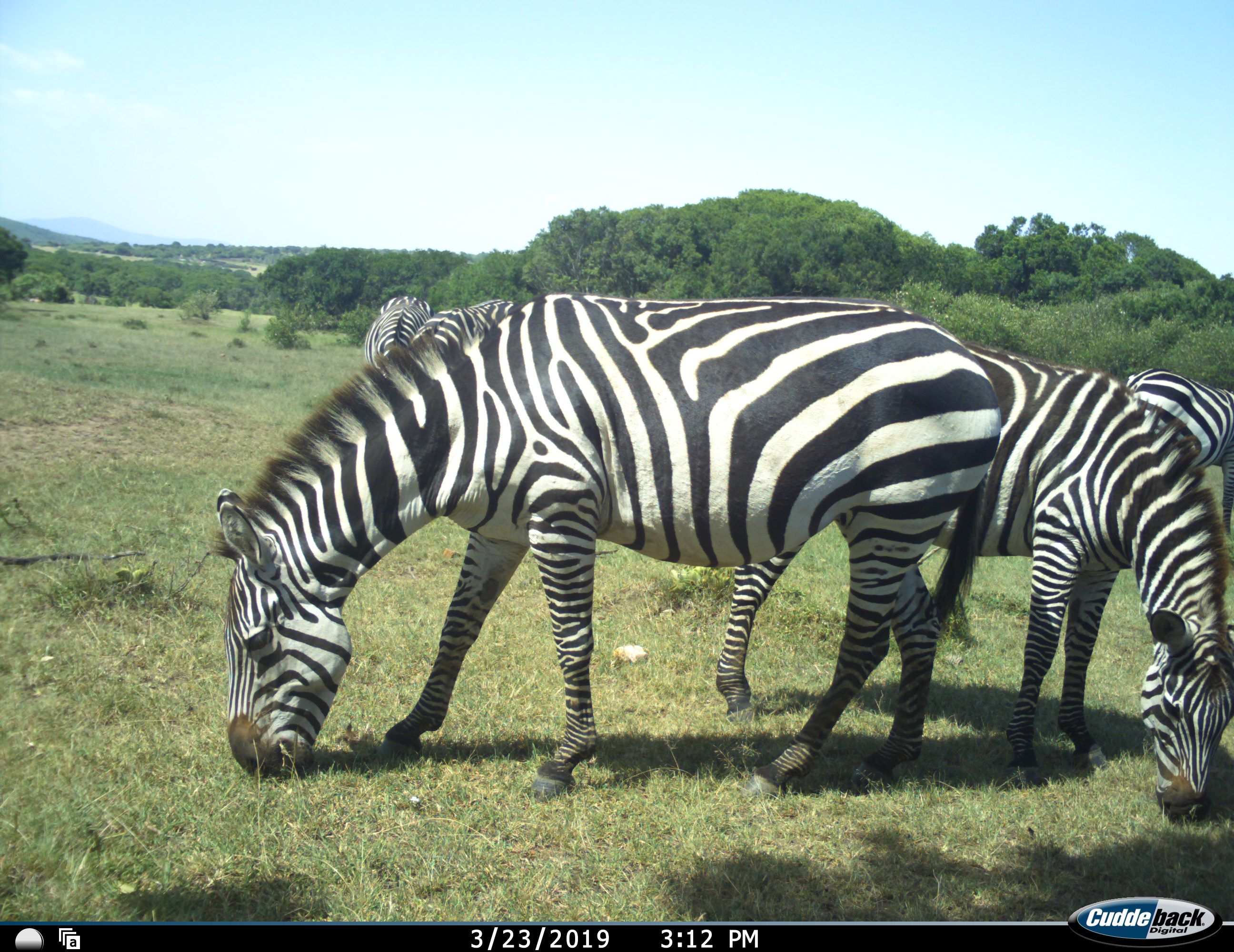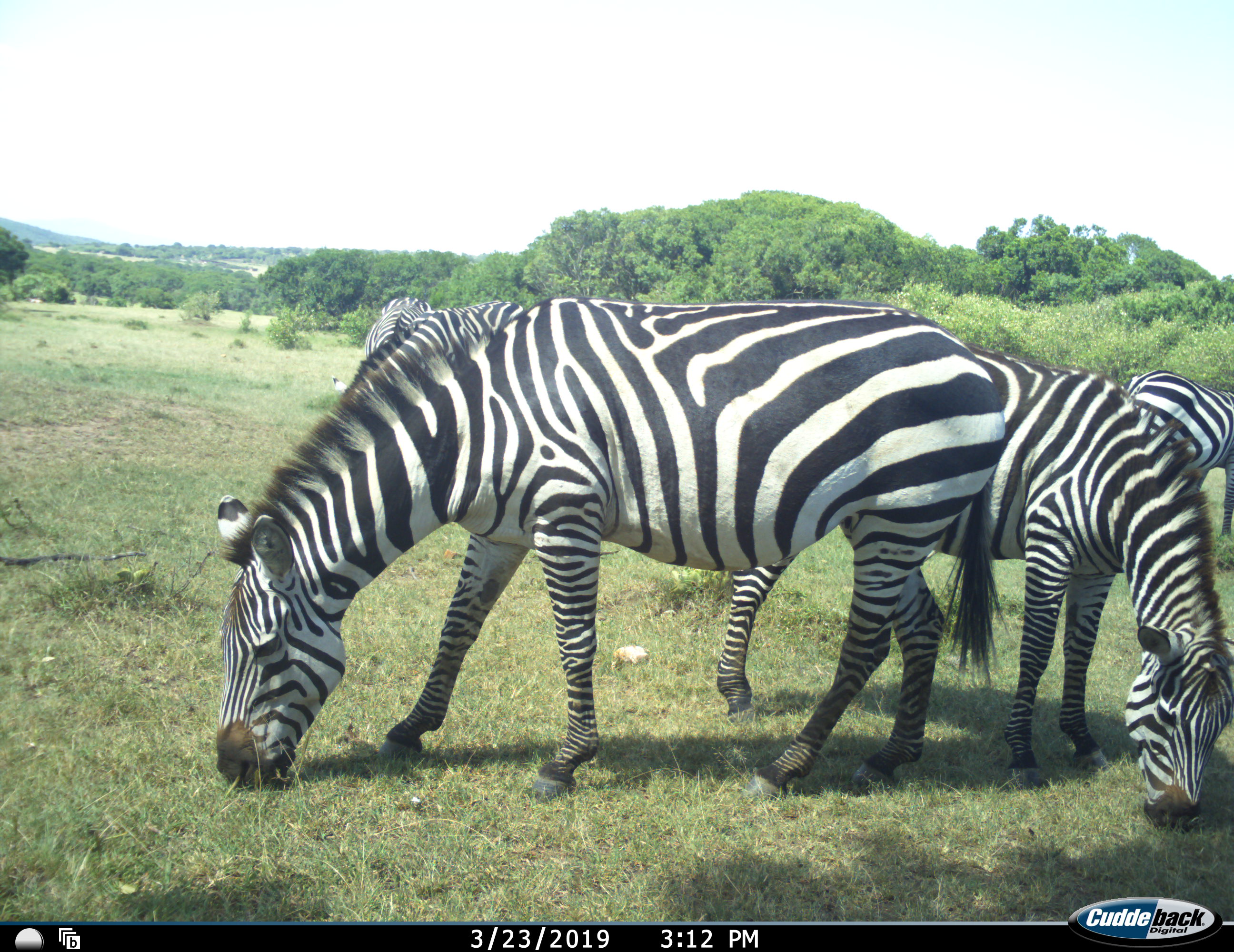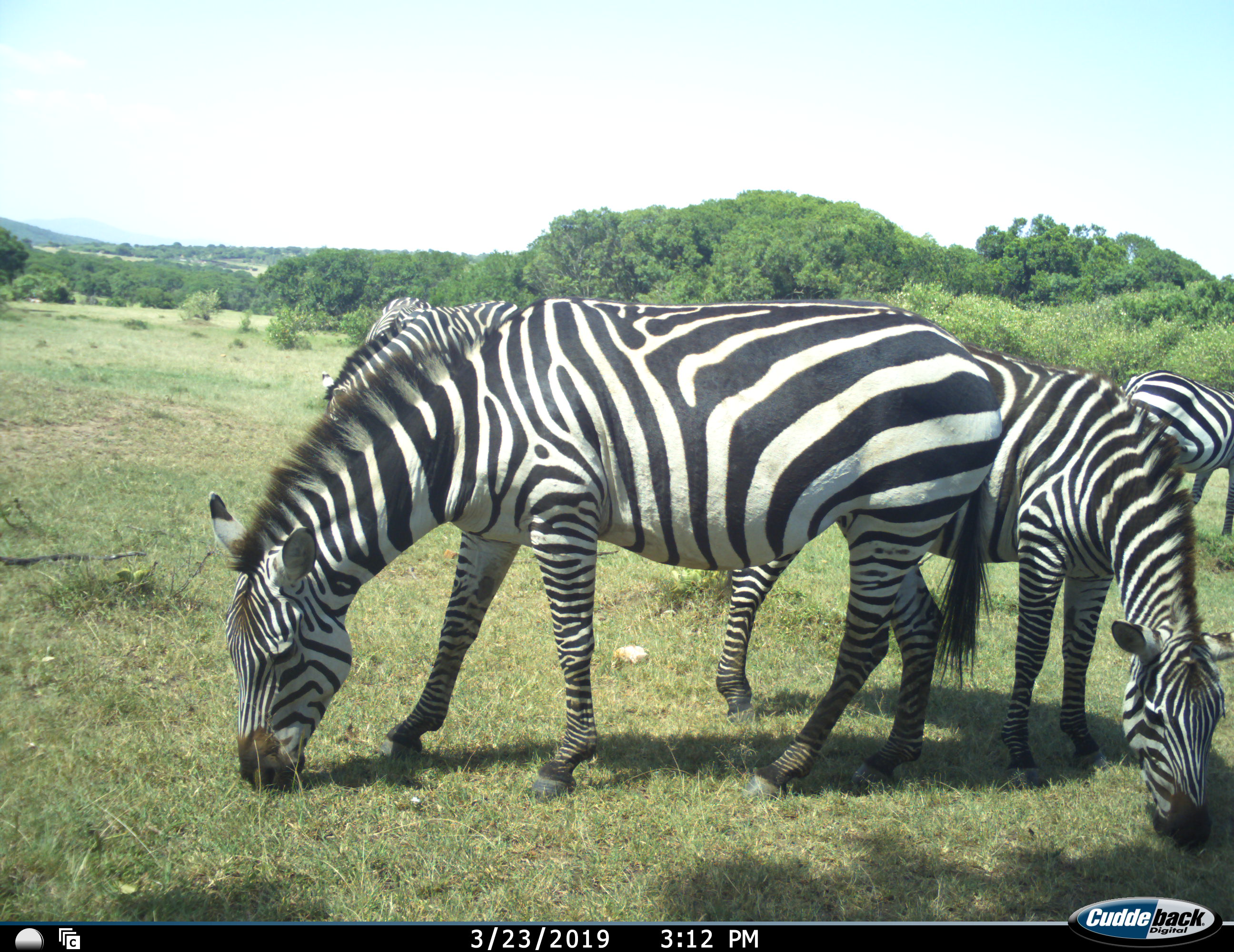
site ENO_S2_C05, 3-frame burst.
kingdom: Animalia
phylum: Chordata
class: Mammalia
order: Perissodactyla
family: Equidae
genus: Equus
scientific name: Equus quagga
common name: plains zebra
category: zebraplains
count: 5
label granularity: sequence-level